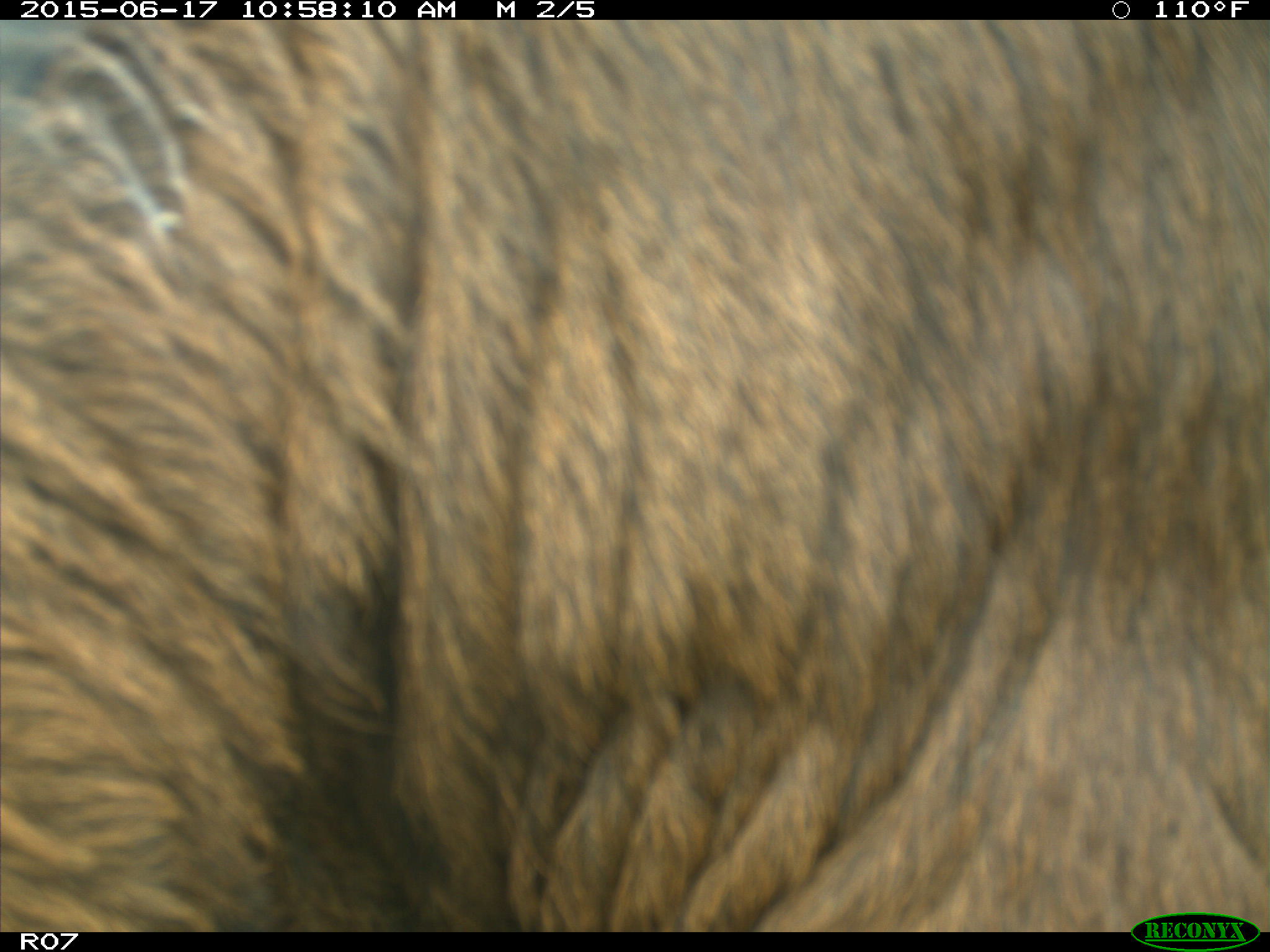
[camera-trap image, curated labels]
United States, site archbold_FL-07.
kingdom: Animalia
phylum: Chordata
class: Mammalia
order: Artiodactyla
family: Bovidae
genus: Bos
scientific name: Bos taurus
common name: domestic cow